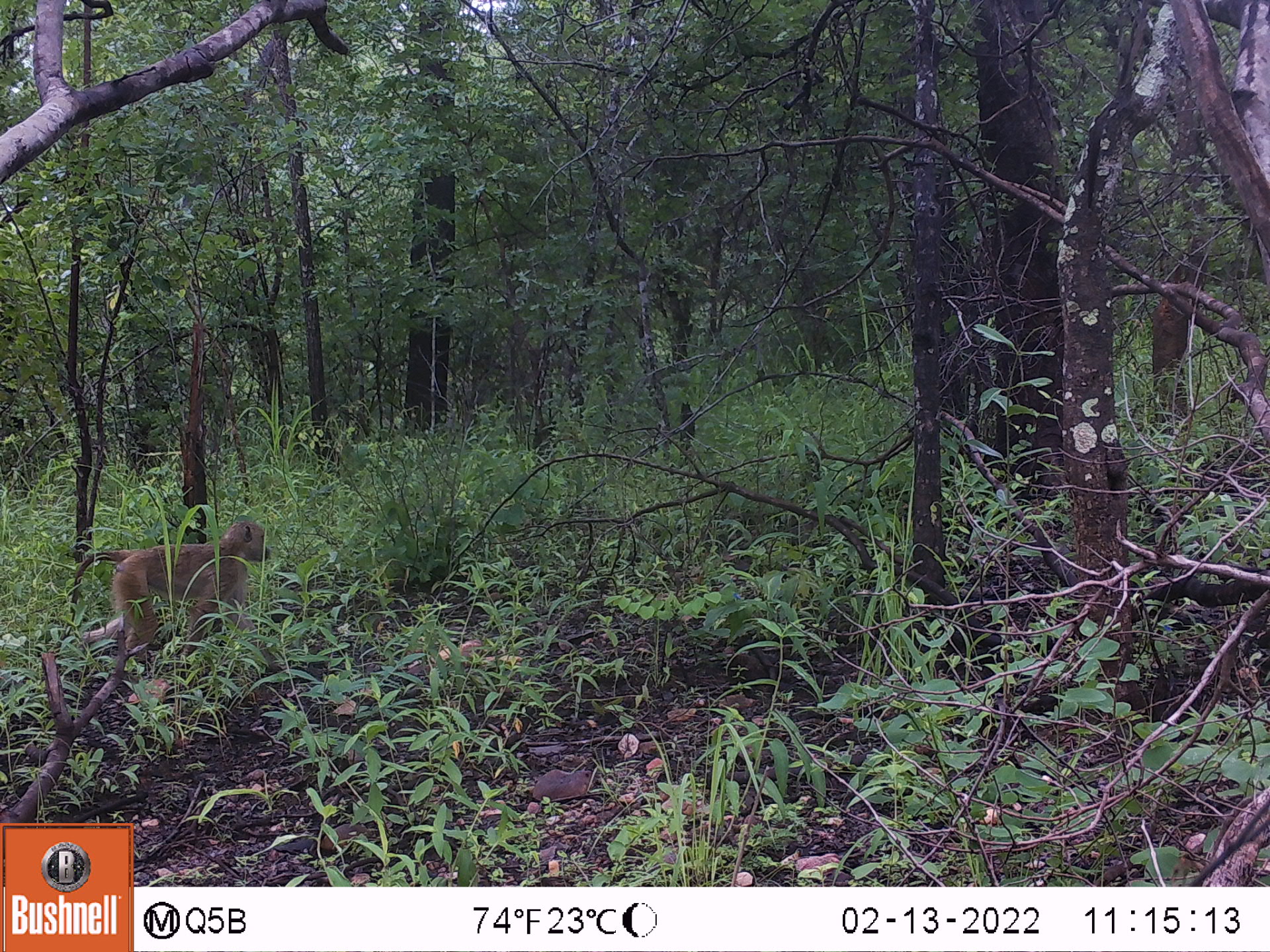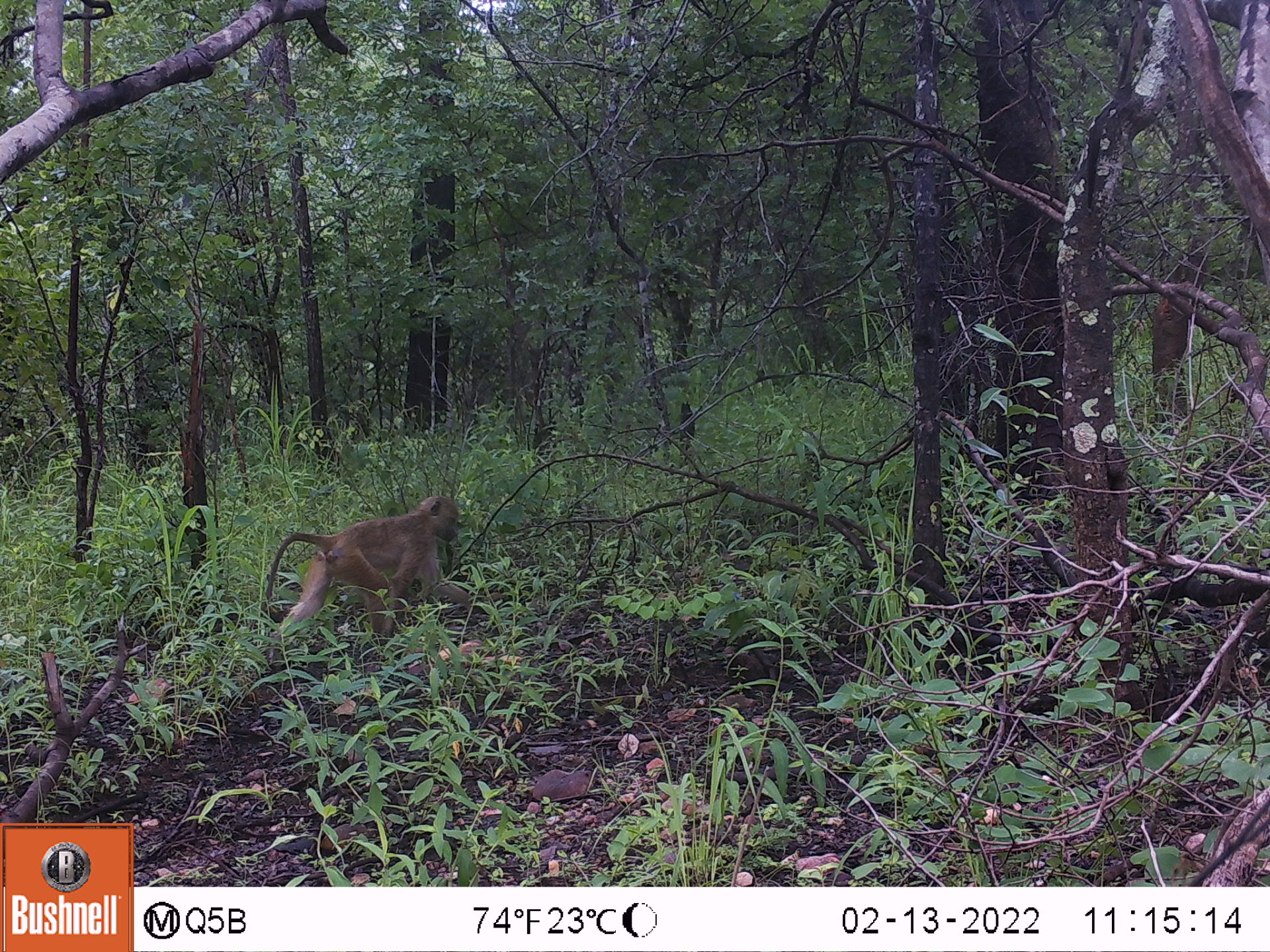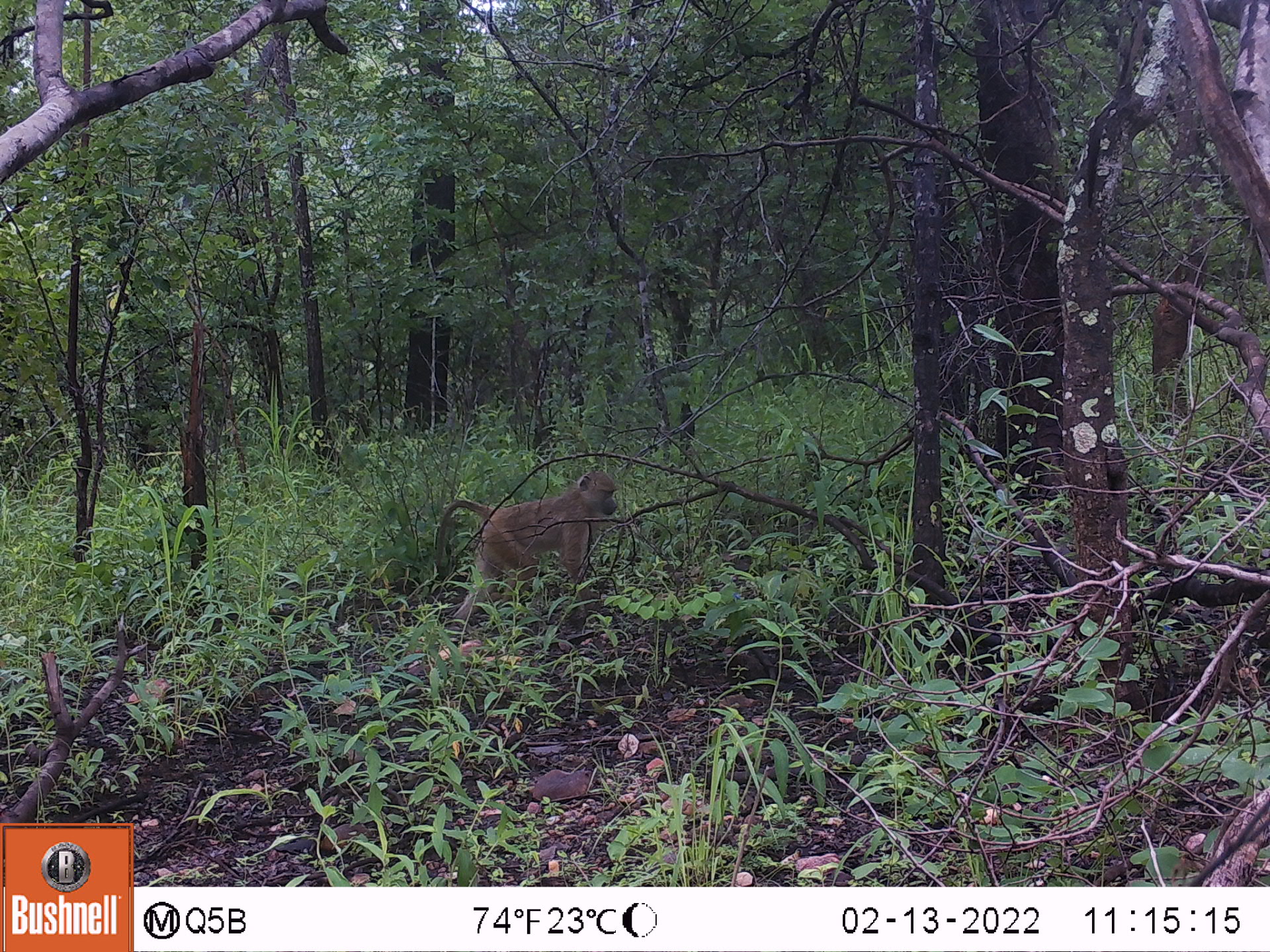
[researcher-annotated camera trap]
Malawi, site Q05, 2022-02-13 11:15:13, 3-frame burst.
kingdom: Animalia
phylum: Chordata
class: Mammalia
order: Primates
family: Cercopithecidae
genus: Papio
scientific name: Papio cynocephalus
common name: yellow baboon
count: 1